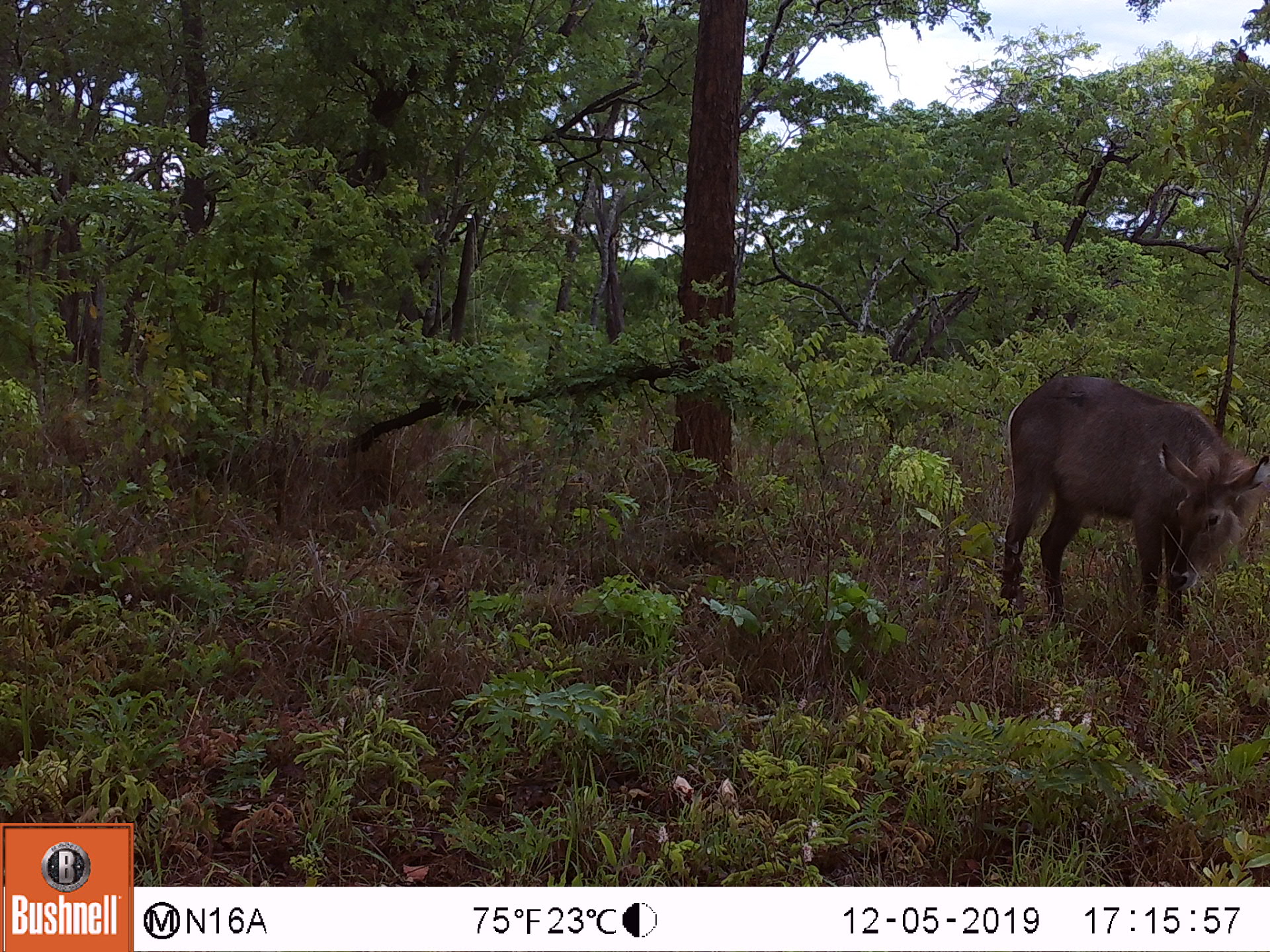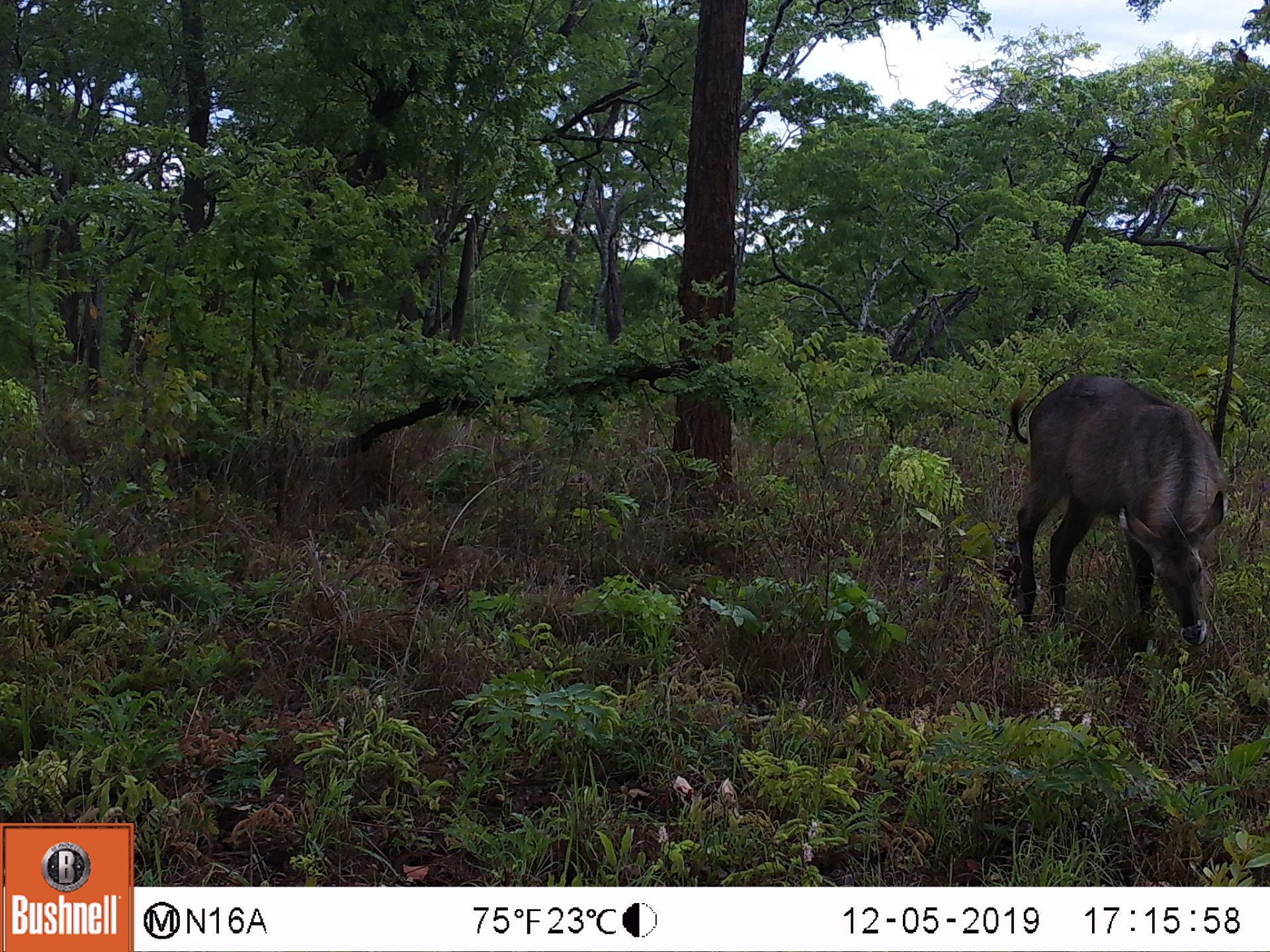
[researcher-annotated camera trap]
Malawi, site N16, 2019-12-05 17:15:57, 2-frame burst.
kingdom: Animalia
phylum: Chordata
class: Mammalia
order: Artiodactyla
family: Bovidae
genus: Kobus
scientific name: Kobus ellipsiprymnus ellipsiprymnus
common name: common waterbuck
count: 1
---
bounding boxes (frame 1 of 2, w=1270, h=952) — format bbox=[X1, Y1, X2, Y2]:
common waterbuck: bbox=[991, 377, 1262, 648]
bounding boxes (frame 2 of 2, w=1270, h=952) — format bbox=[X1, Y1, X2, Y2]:
common waterbuck: bbox=[1010, 362, 1231, 663]